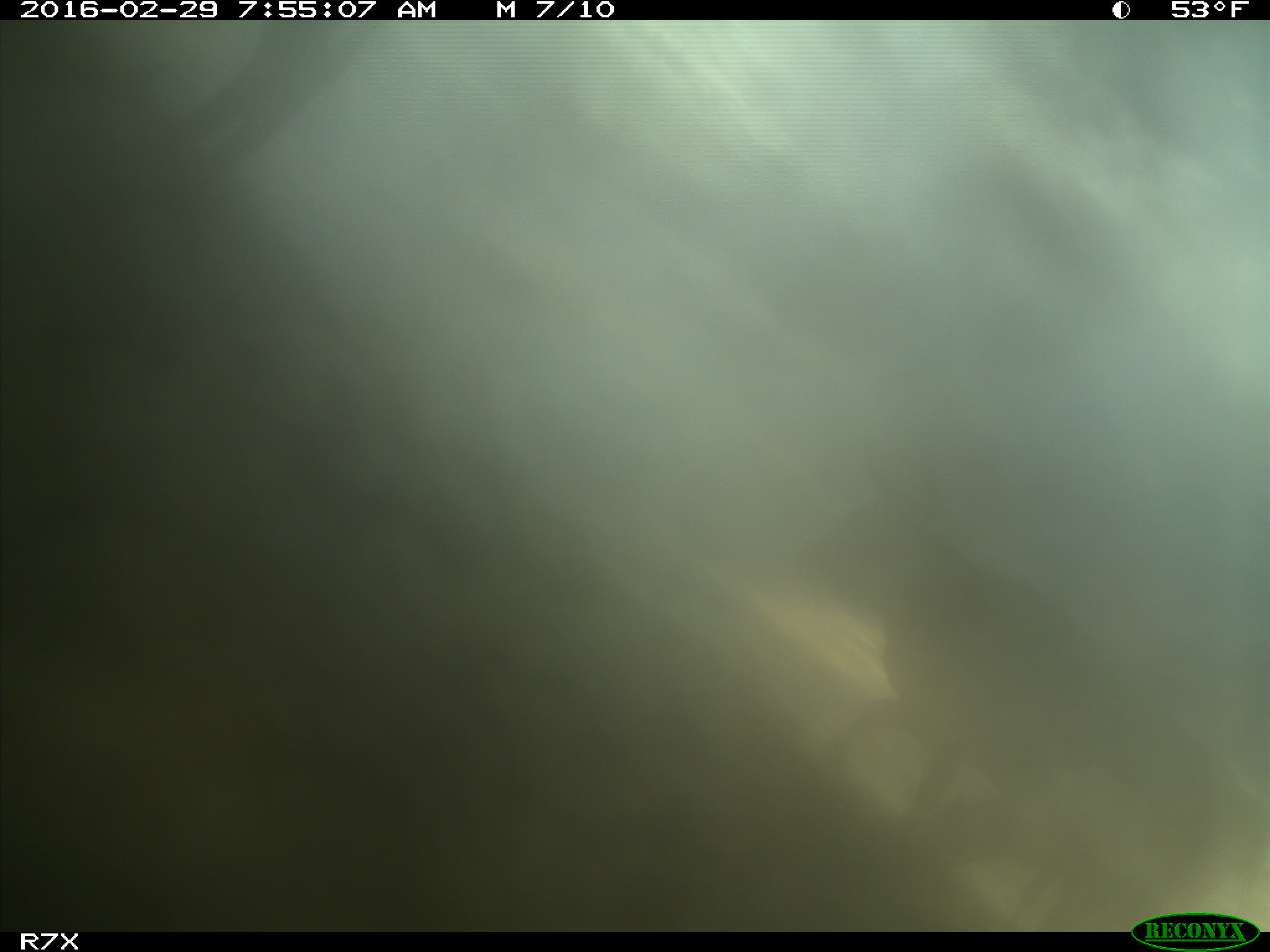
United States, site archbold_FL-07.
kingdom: Animalia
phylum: Chordata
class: Mammalia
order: Artiodactyla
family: Bovidae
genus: Bos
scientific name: Bos taurus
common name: domestic cow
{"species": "Bos taurus (domestic cow)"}